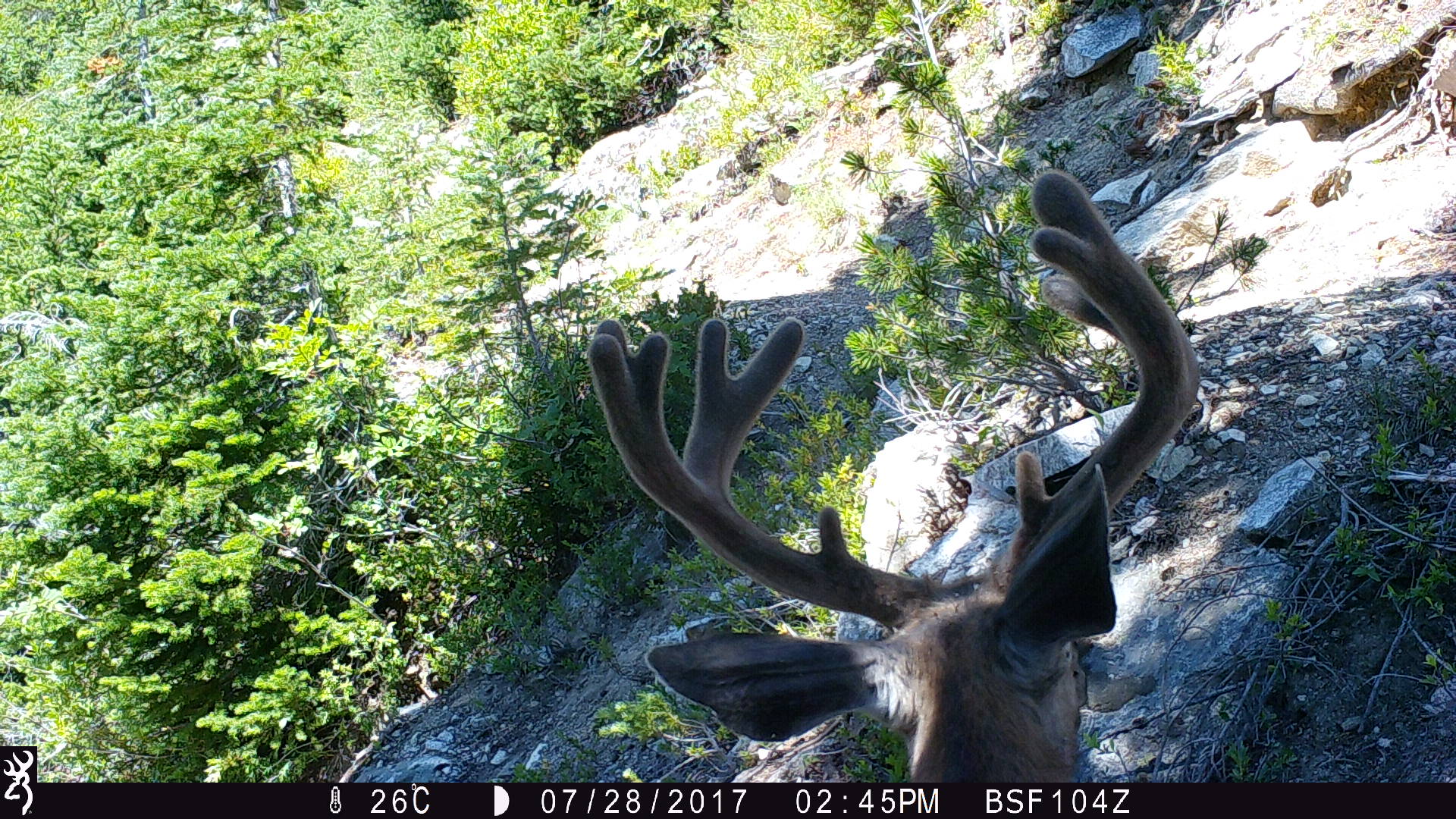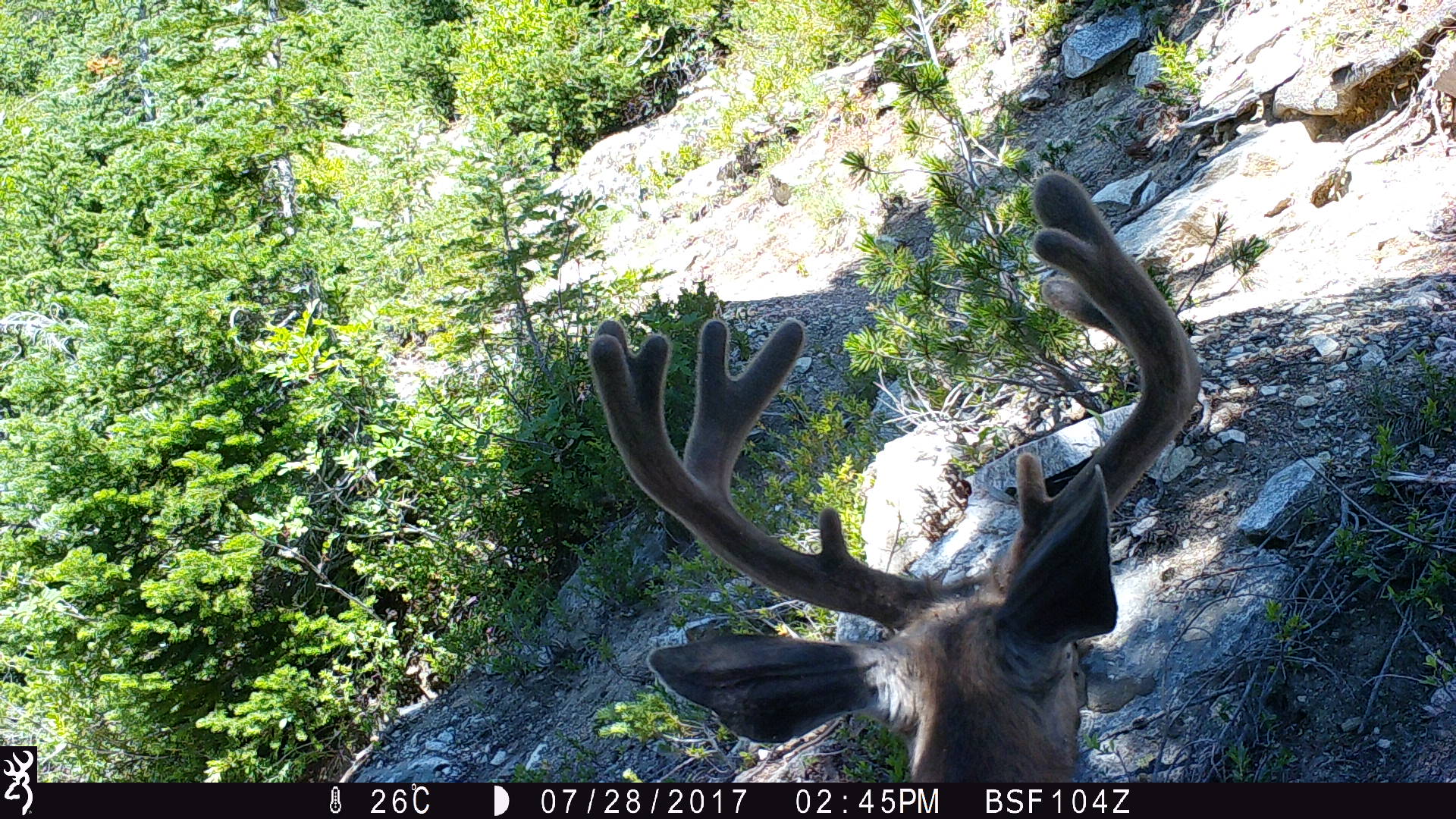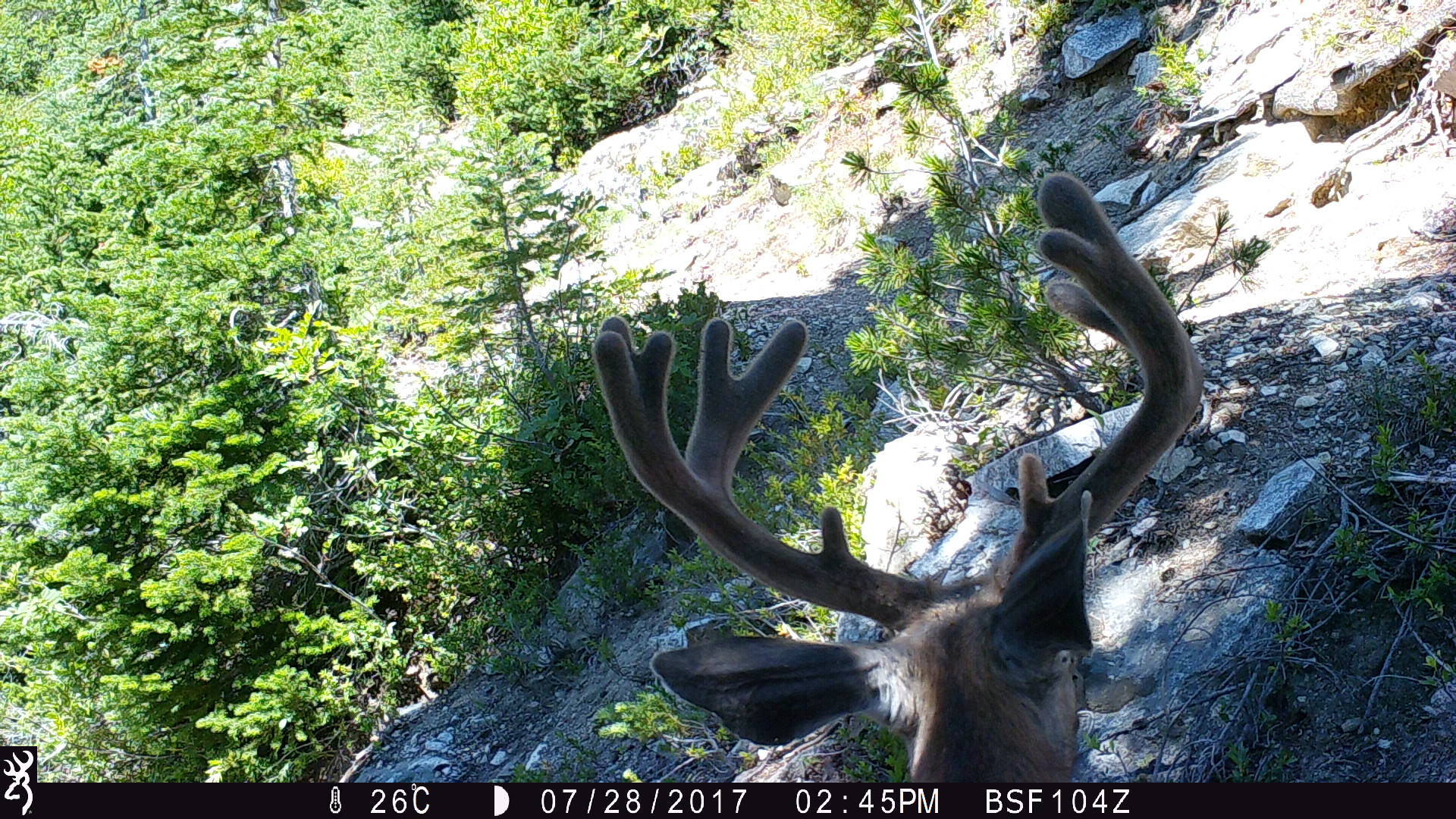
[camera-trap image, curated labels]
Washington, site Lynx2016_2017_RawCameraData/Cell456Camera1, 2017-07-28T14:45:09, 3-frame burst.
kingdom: Animalia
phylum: Chordata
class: Mammalia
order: Artiodactyla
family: Cervidae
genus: Odocoileus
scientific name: Odocoileus hemionus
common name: mule deer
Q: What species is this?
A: Odocoileus hemionus (mule deer).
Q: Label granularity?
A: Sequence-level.